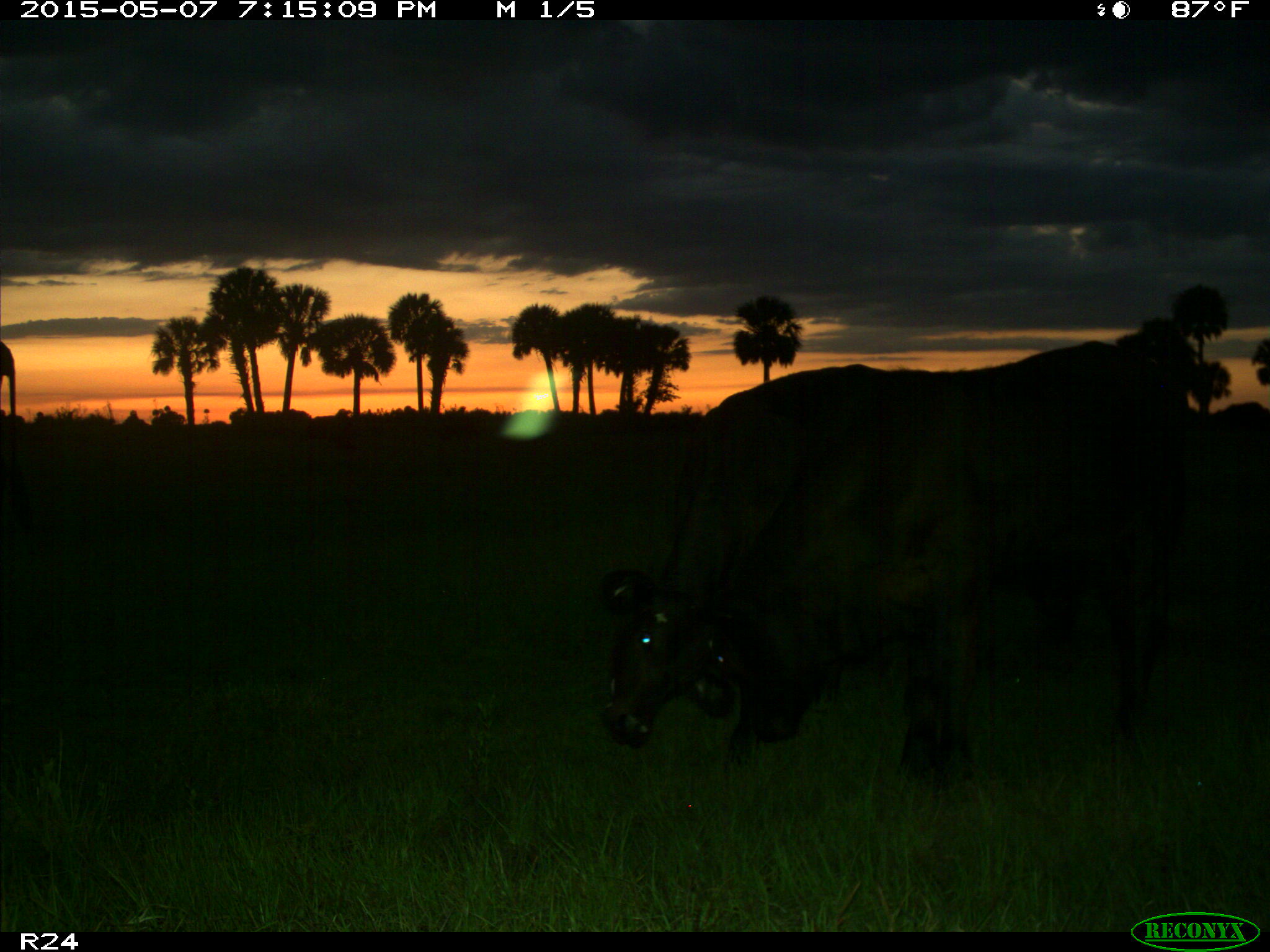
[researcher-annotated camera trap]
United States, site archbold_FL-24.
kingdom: Animalia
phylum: Chordata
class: Mammalia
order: Artiodactyla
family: Bovidae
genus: Bos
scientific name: Bos taurus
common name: domestic cow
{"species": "Bos taurus (domestic cow)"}